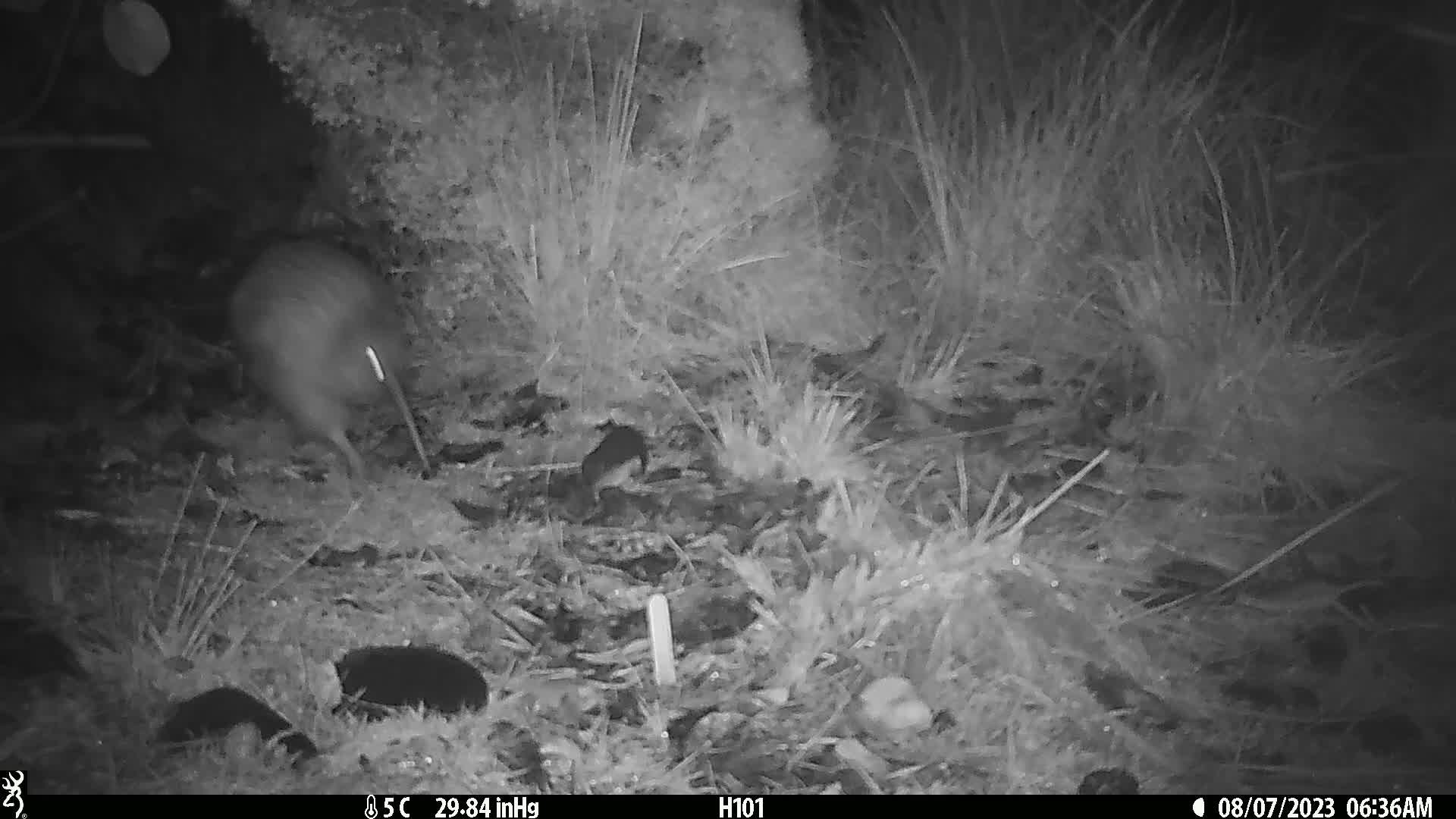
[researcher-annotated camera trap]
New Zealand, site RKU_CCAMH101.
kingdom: Animalia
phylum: Chordata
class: Aves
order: Apterygiformes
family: Apterygidae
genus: Apteryx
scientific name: Apteryx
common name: kiwi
Kiwi (Apteryx).